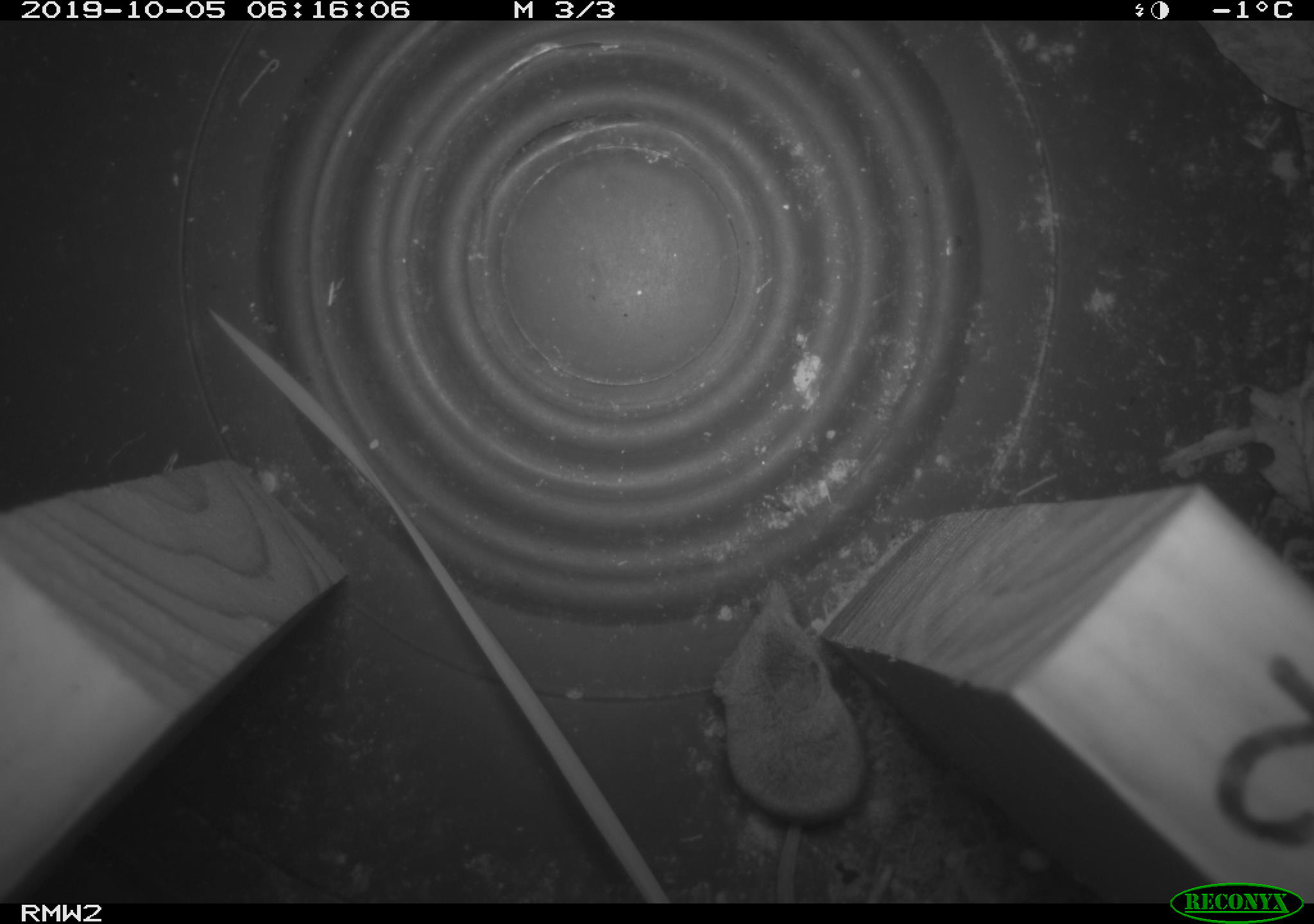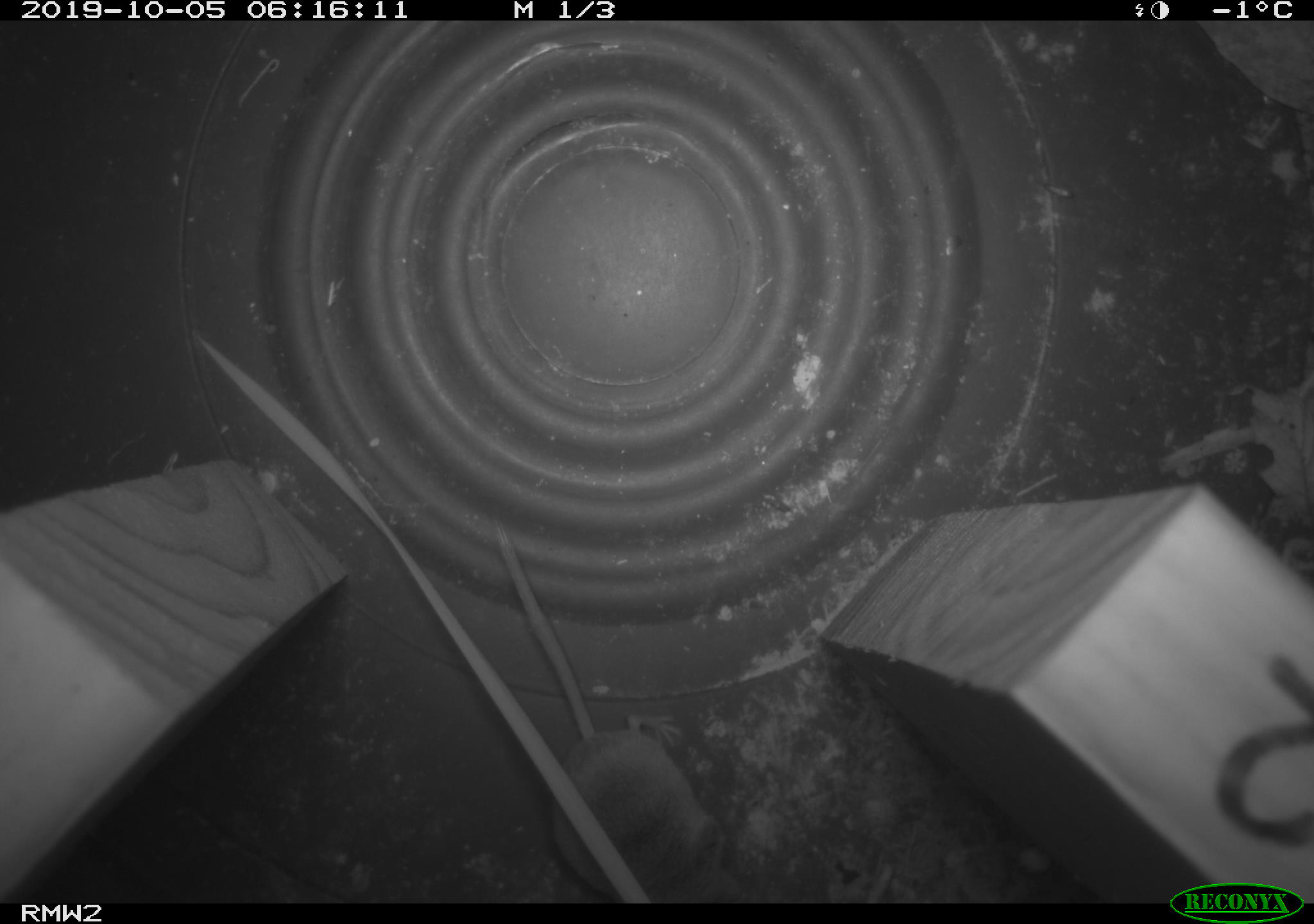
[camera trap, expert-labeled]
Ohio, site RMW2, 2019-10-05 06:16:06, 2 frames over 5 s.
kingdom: Animalia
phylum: Chordata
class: Mammalia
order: Eulipotyphla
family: Soricidae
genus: Sorex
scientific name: Sorex cinereus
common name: masked shrew